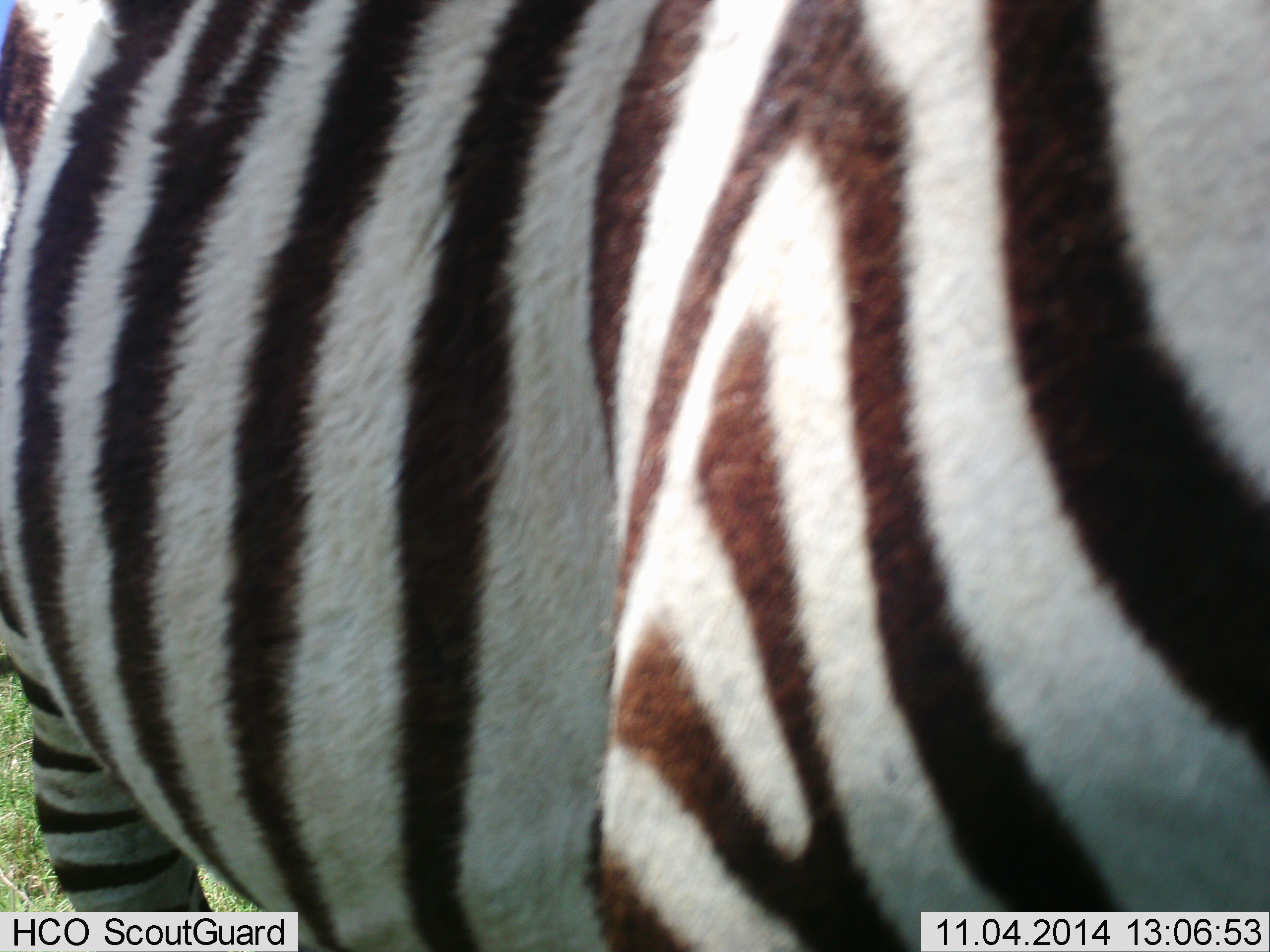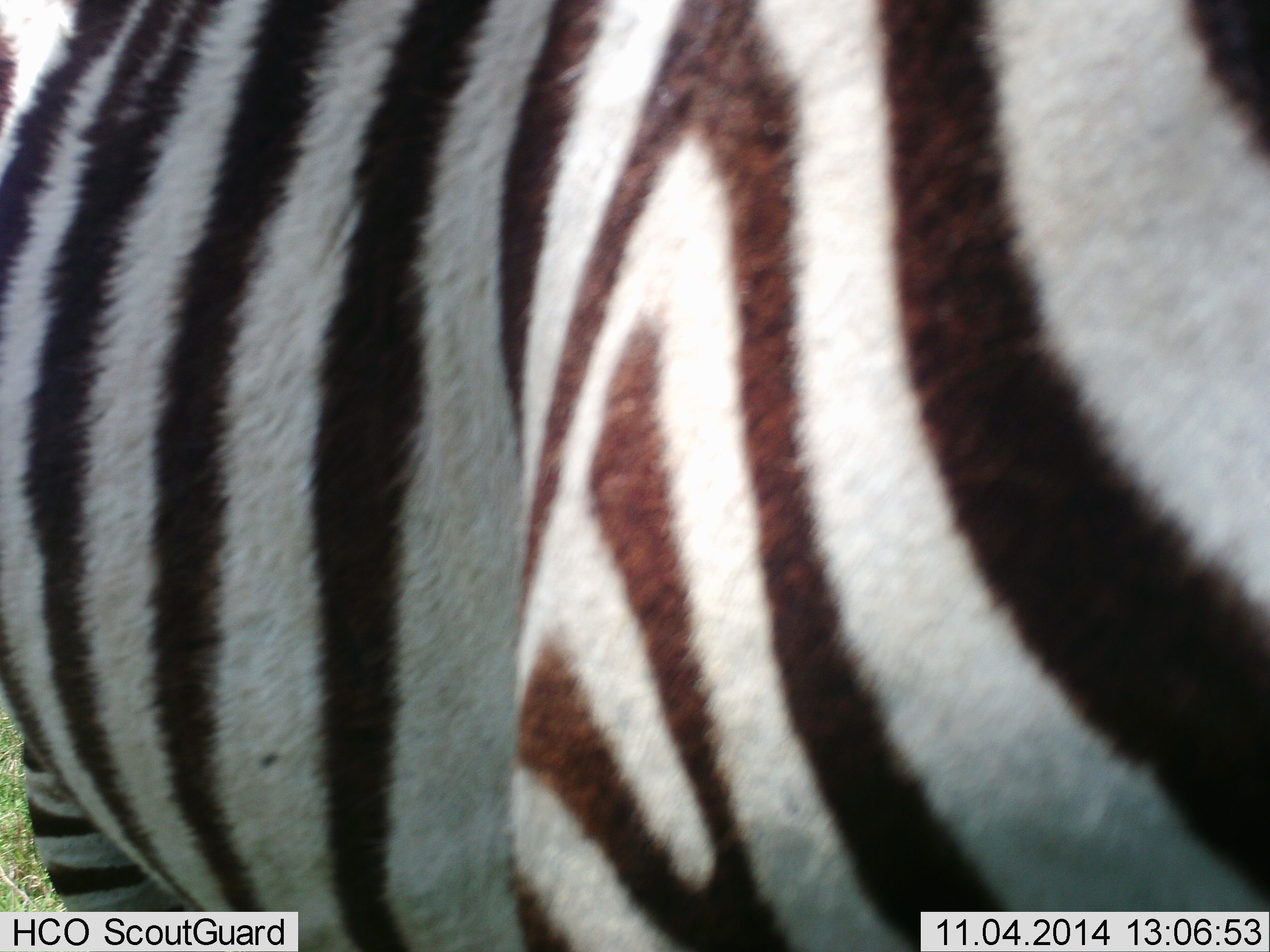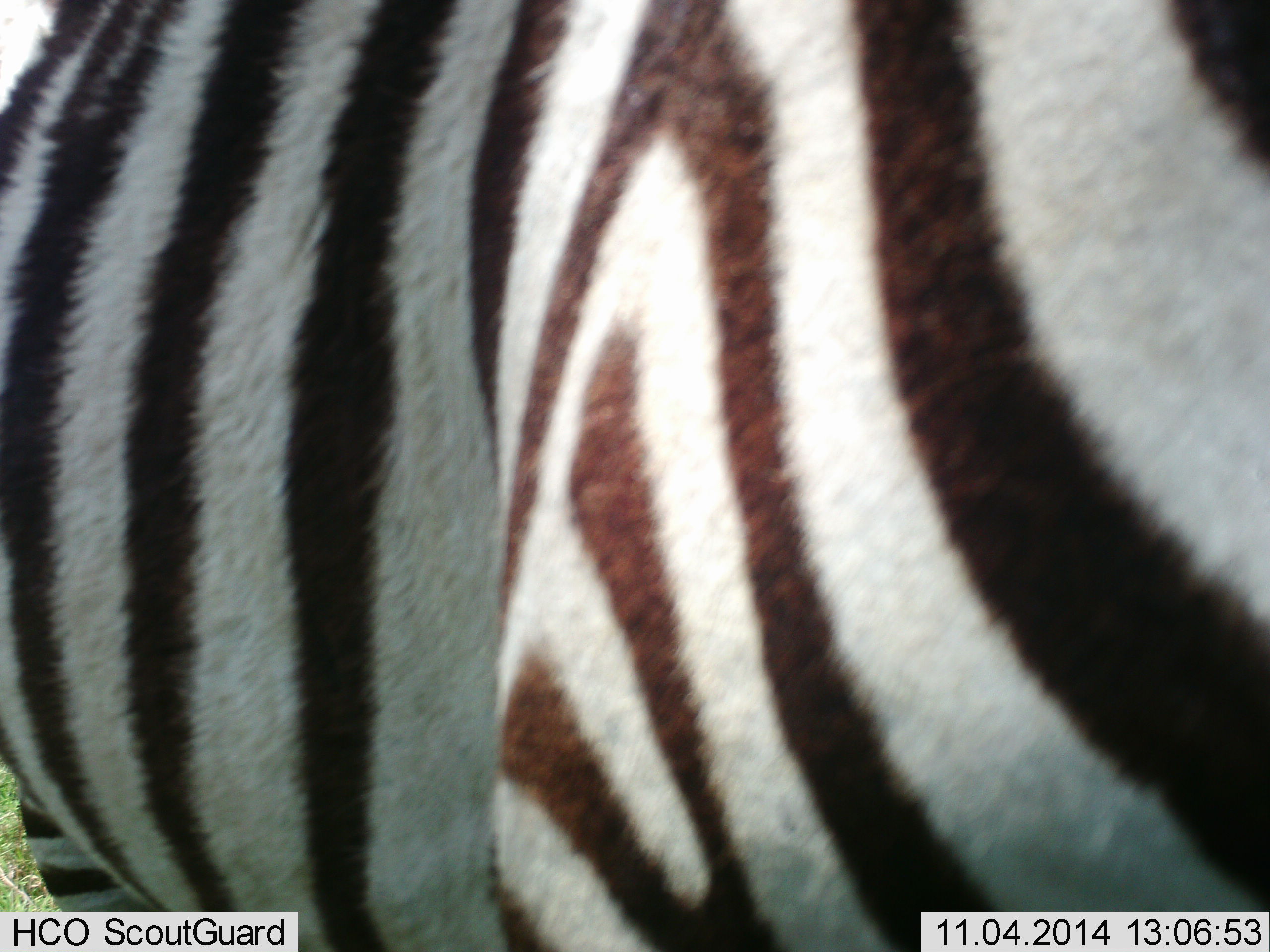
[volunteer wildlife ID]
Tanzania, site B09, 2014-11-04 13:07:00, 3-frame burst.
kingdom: Animalia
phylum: Chordata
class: Mammalia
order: Perissodactyla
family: Equidae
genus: Equus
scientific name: Equus quagga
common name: plains zebra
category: zebra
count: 1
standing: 90%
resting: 0%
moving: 10%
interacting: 0%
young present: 0%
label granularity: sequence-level